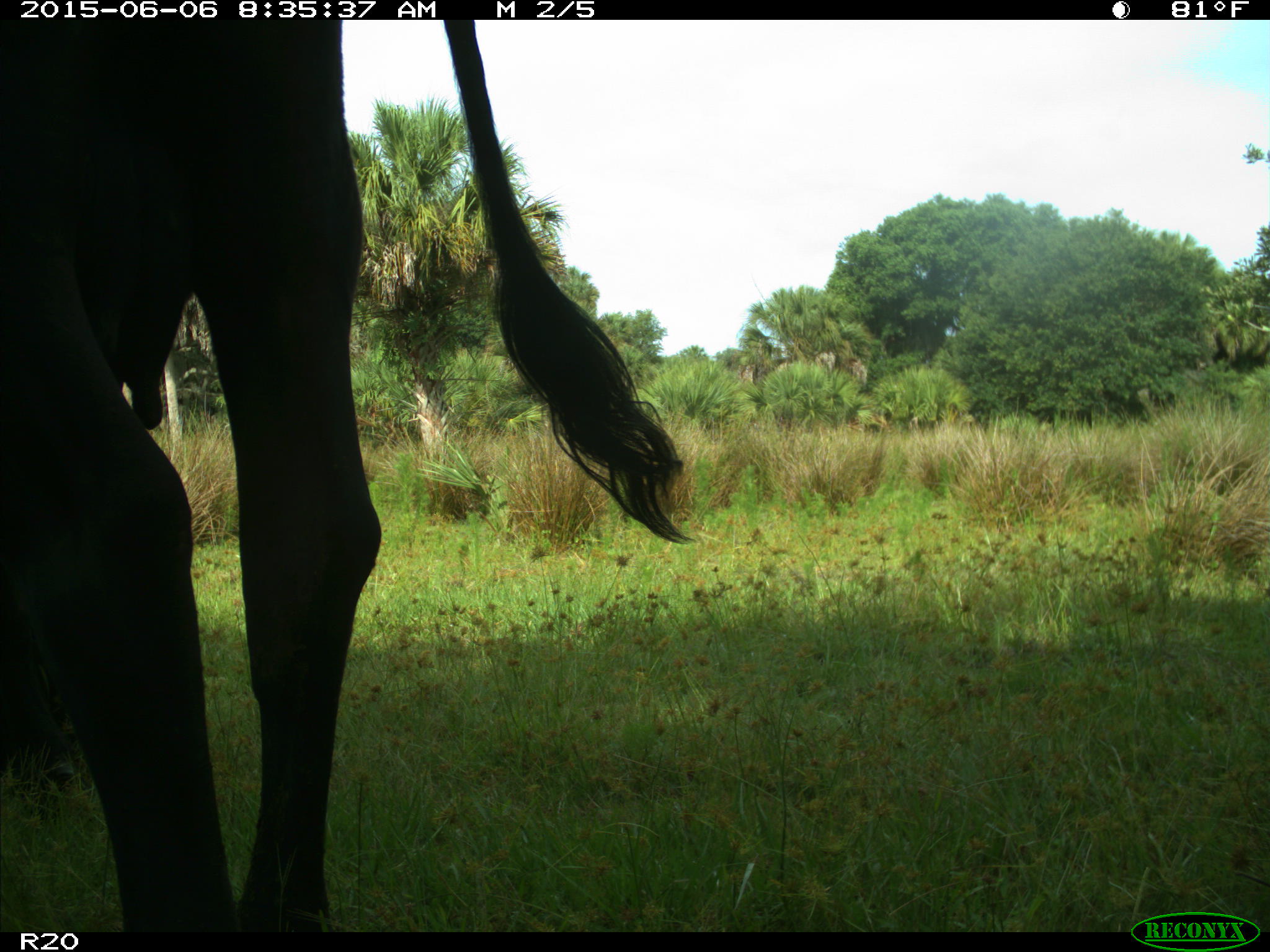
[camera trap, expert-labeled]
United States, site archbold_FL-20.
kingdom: Animalia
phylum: Chordata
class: Mammalia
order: Artiodactyla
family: Bovidae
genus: Bos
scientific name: Bos taurus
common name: domestic cow